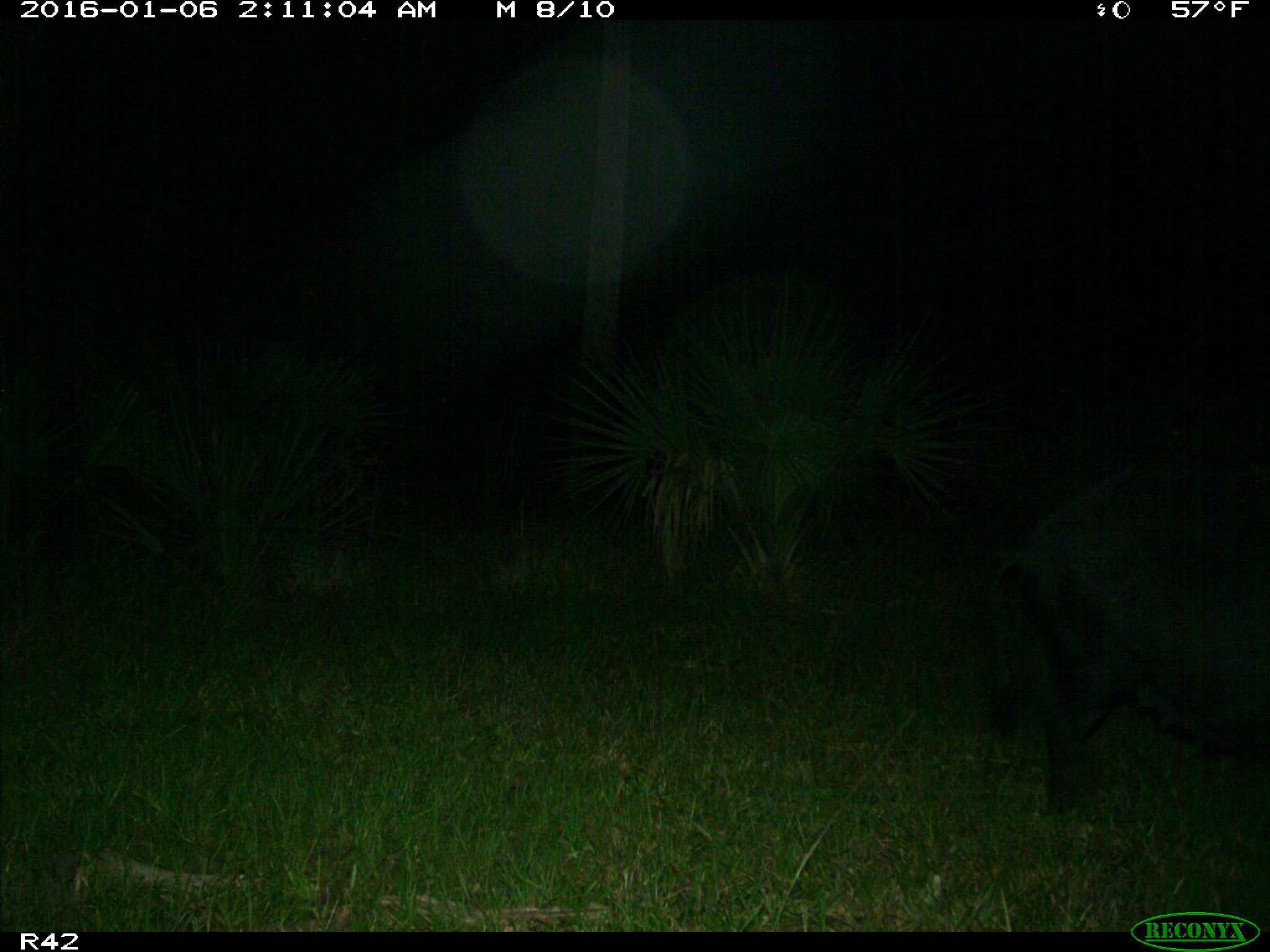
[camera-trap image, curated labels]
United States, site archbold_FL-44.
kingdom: Animalia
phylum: Chordata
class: Mammalia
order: Artiodactyla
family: Suidae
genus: Sus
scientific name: Sus scrofa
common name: wild boar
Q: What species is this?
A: Sus scrofa (wild boar).